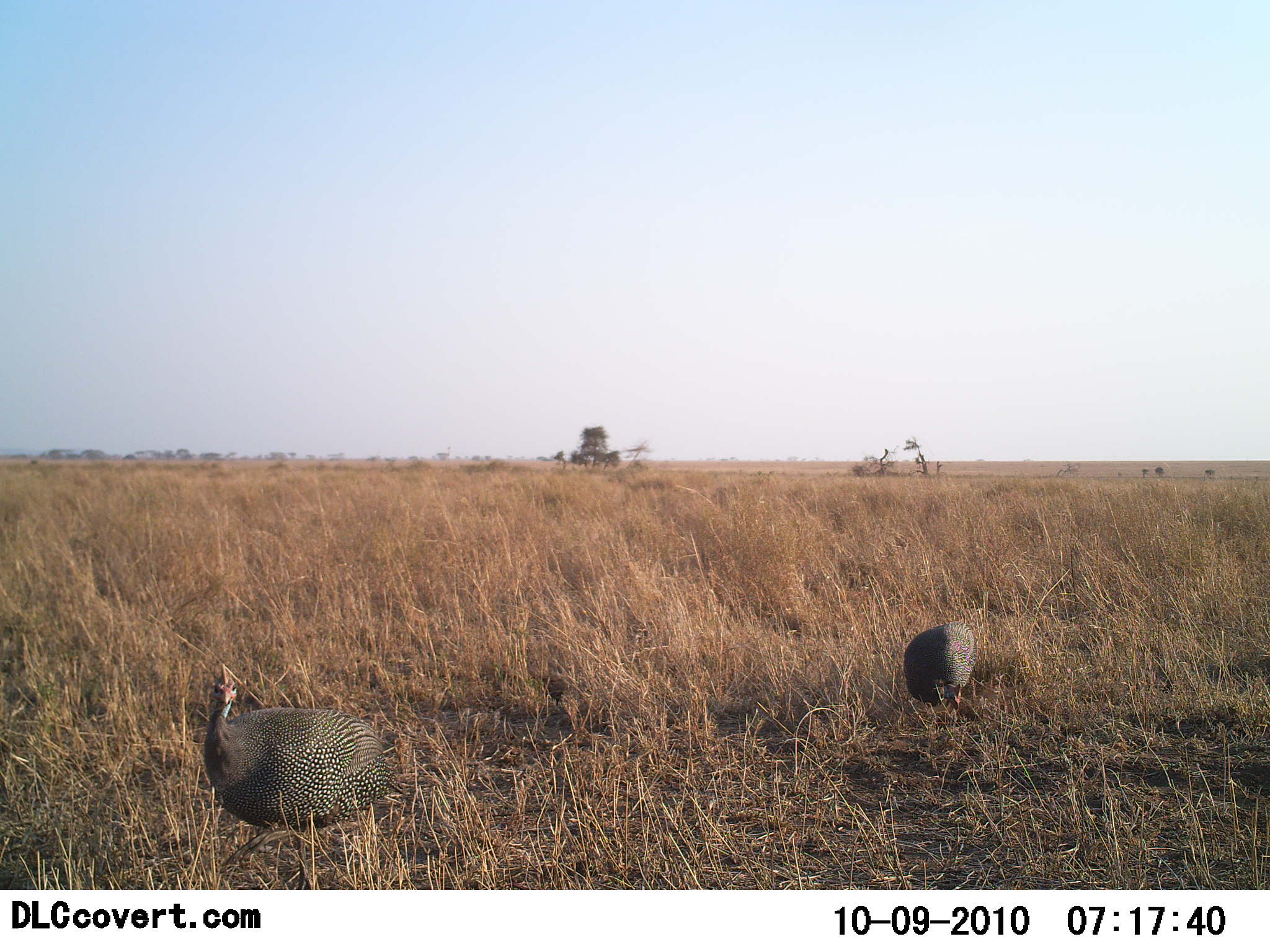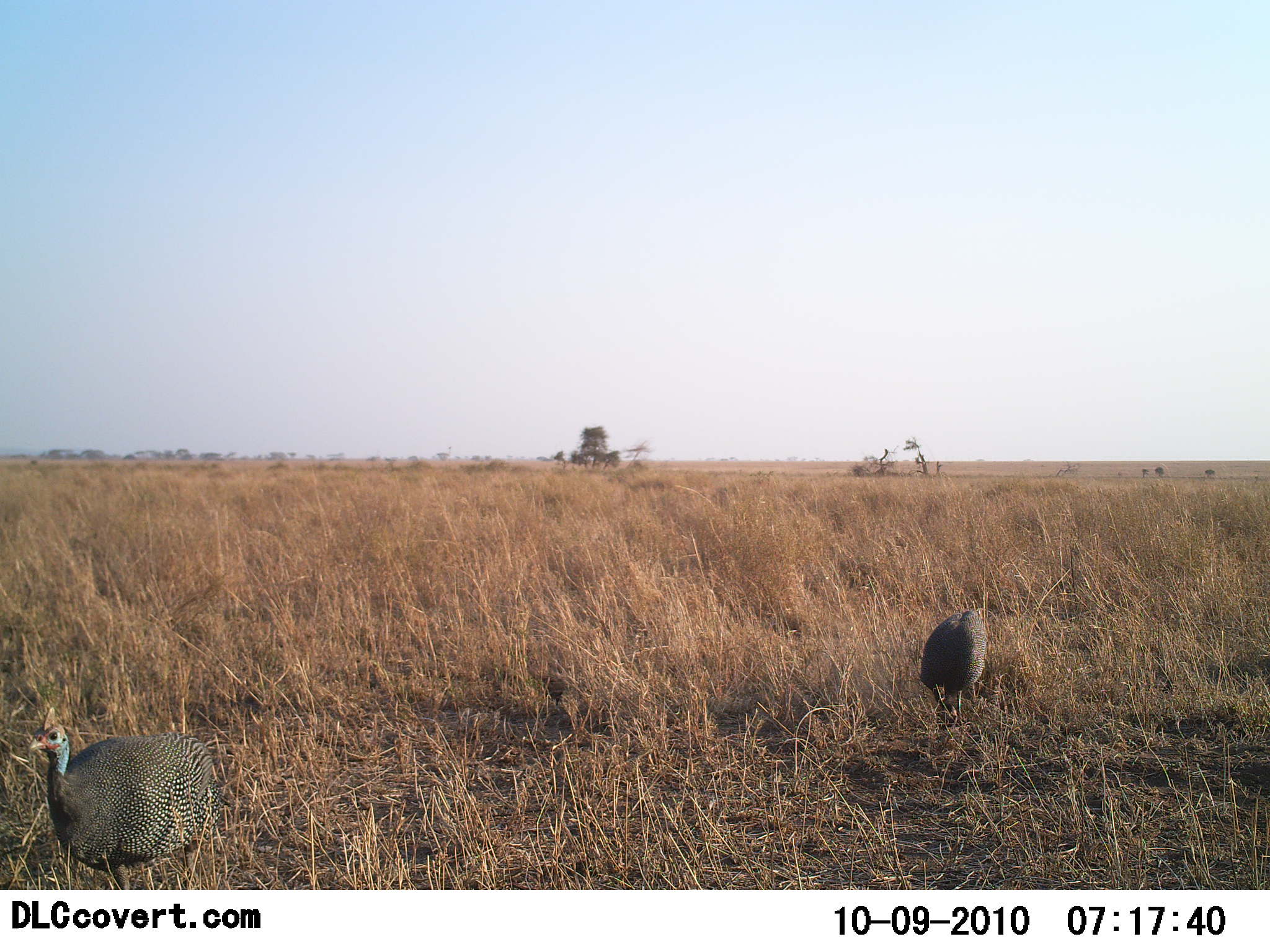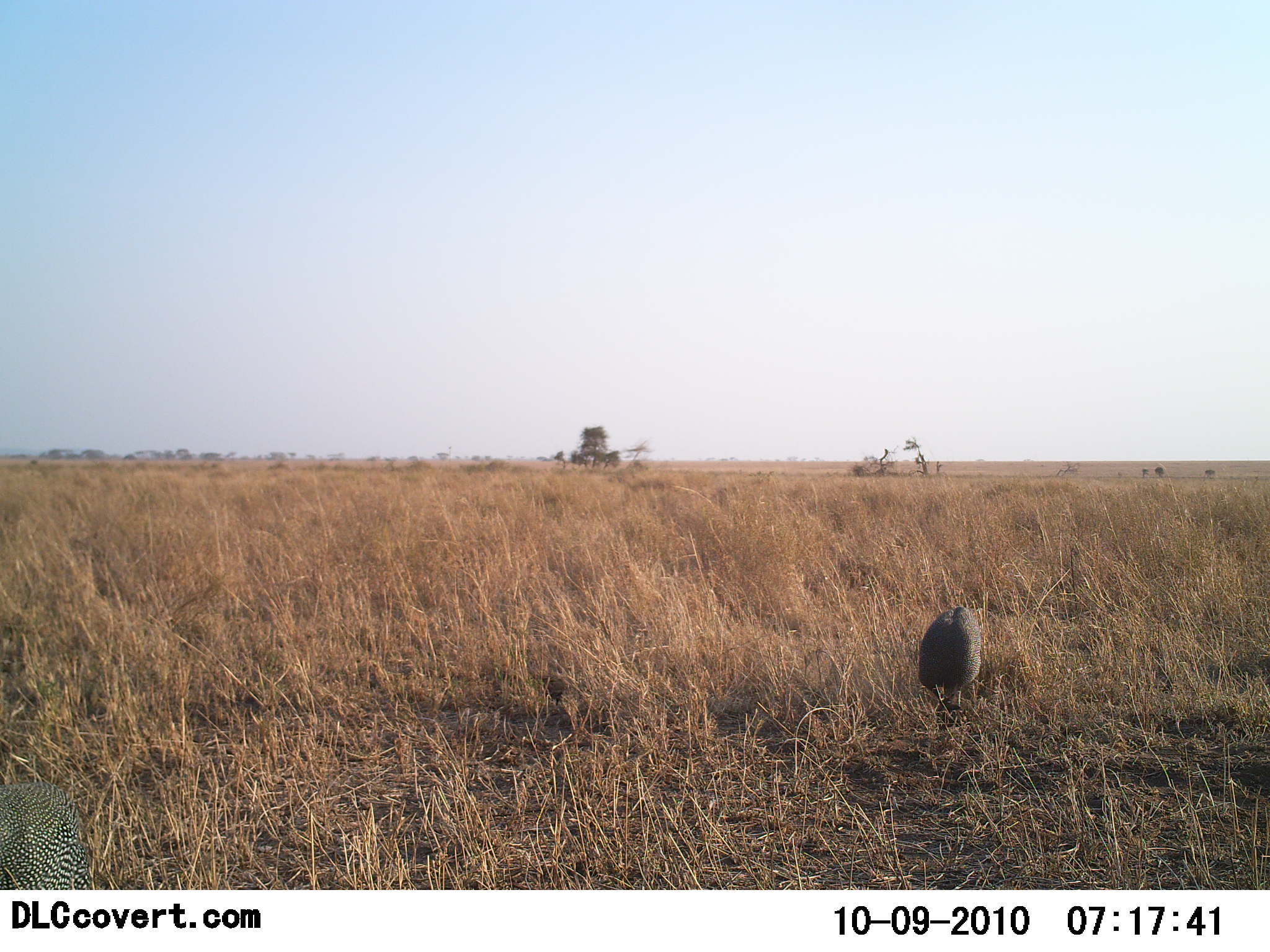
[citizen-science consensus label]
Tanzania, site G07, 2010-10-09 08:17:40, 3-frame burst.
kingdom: Animalia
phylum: Chordata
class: Aves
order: Galliformes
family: Numididae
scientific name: Numididae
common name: guinea fowl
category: guineafowl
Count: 2.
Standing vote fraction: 31%.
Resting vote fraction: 0%.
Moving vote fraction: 92%.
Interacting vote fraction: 0%.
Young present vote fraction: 0%.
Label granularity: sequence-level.